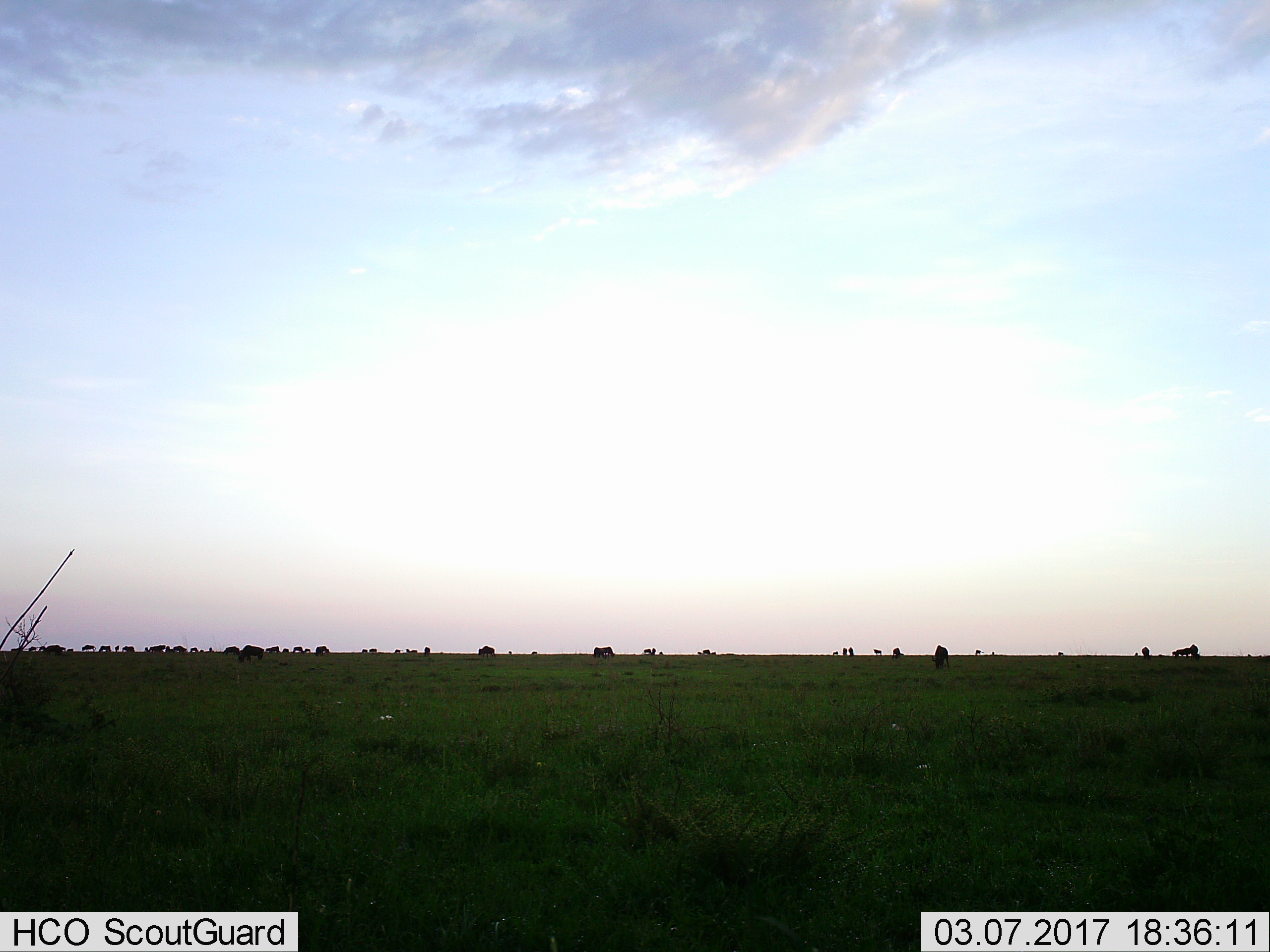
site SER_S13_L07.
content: unidentified animal